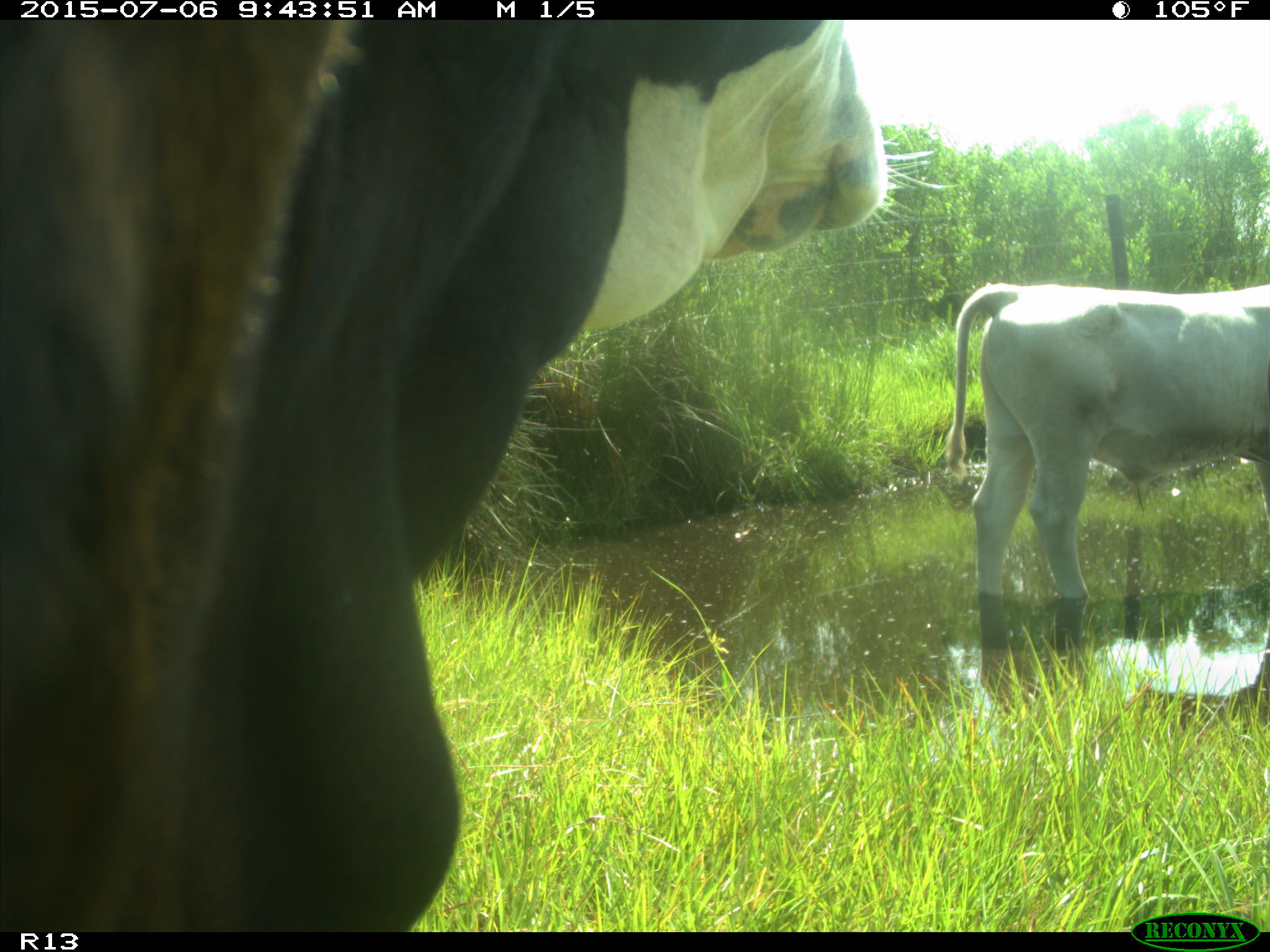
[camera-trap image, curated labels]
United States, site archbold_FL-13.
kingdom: Animalia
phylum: Chordata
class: Mammalia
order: Artiodactyla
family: Bovidae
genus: Bos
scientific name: Bos taurus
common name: domestic cow